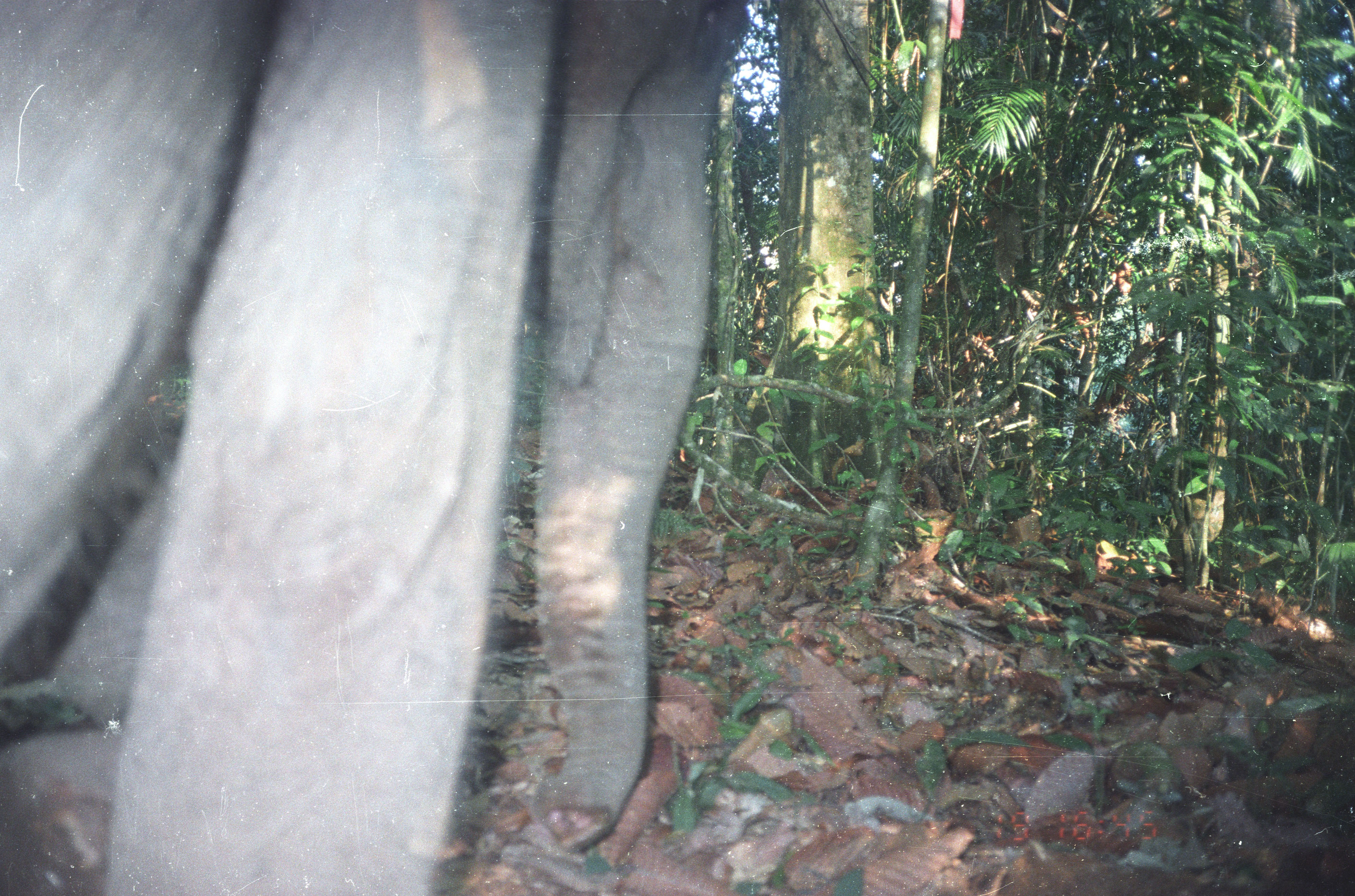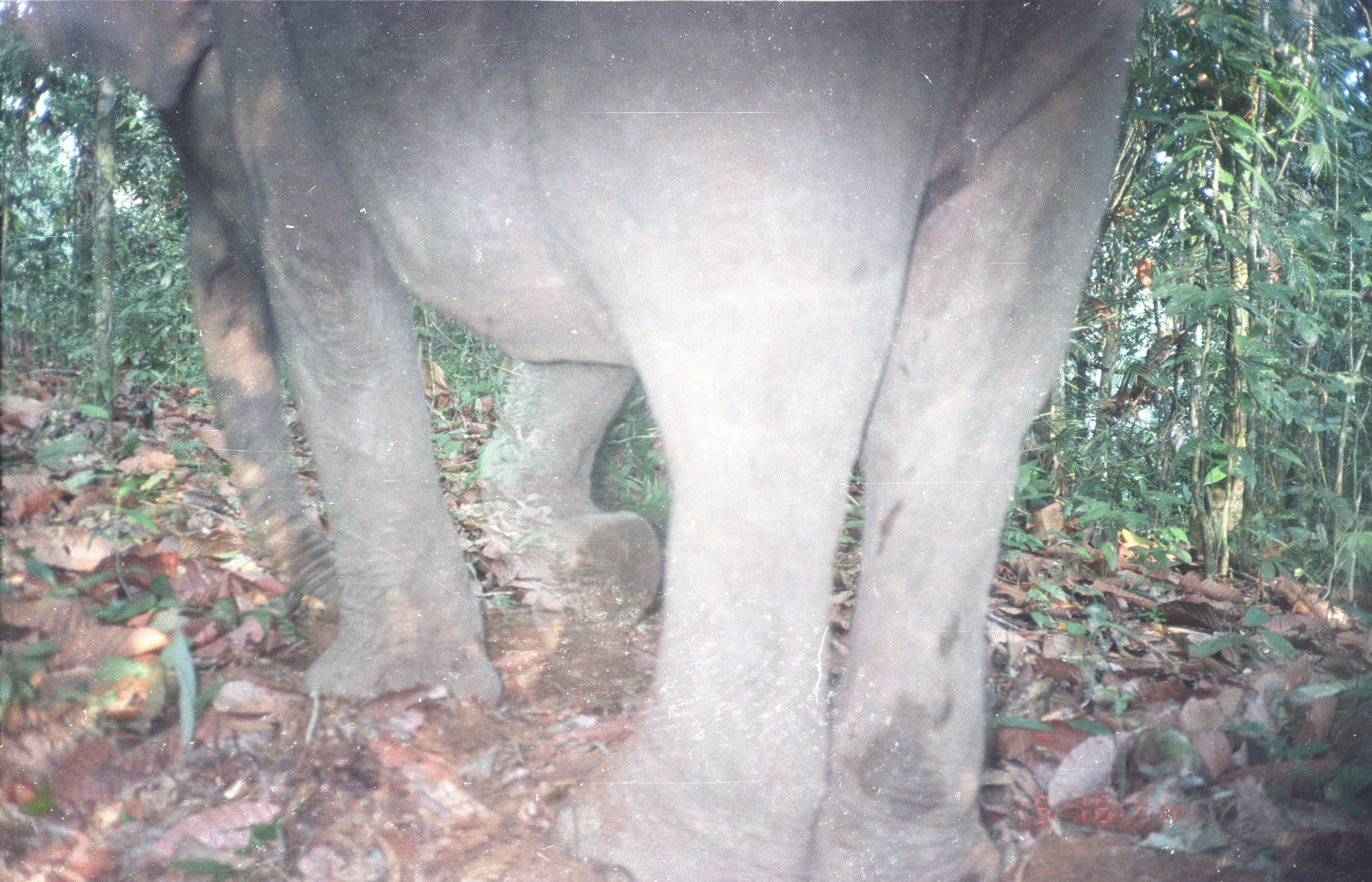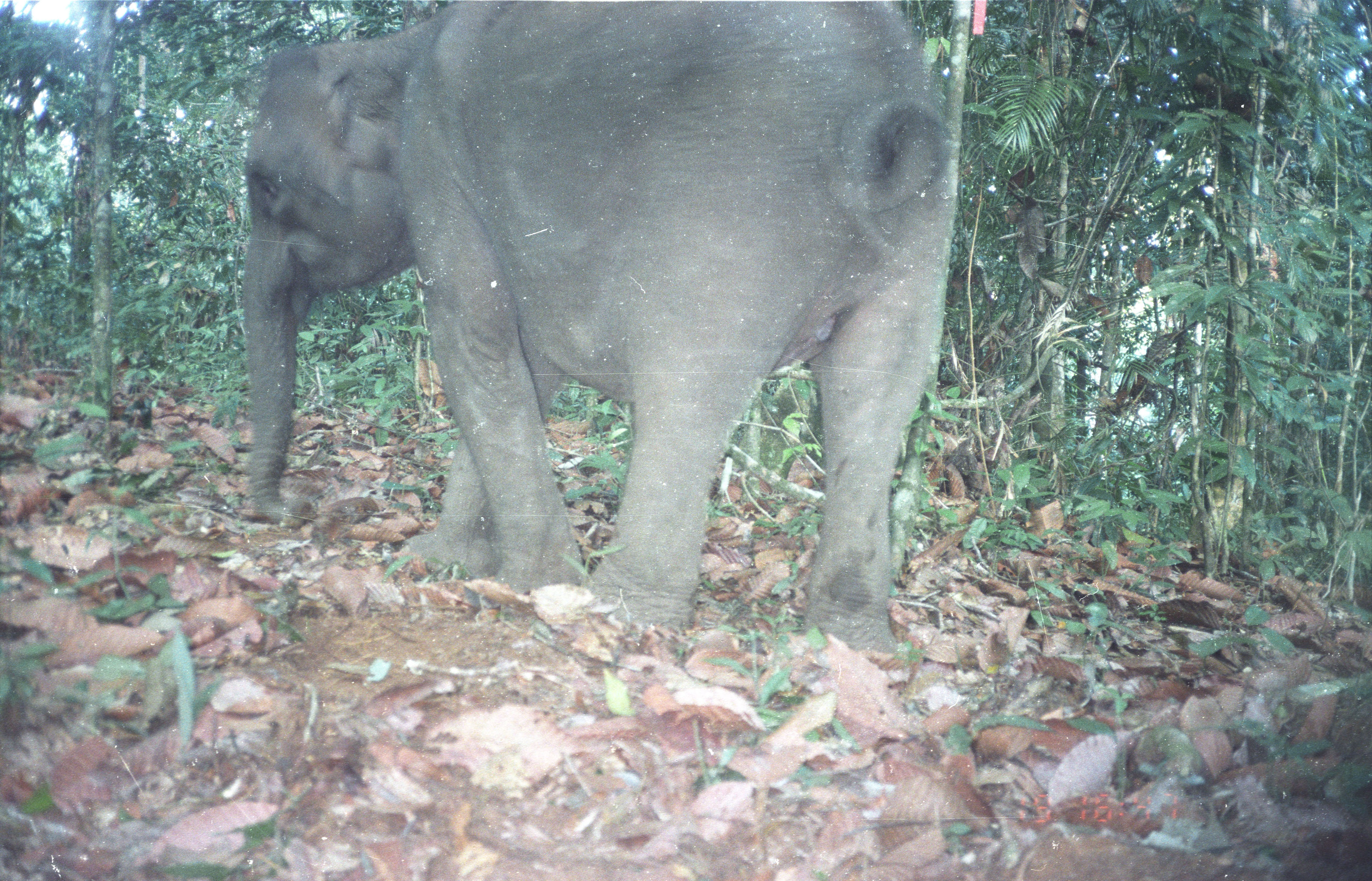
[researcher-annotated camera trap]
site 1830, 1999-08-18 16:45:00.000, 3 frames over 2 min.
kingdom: Animalia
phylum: Chordata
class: Mammalia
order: Proboscidea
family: Elephantidae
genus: Elephas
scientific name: Elephas maximus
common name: asian elephant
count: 1